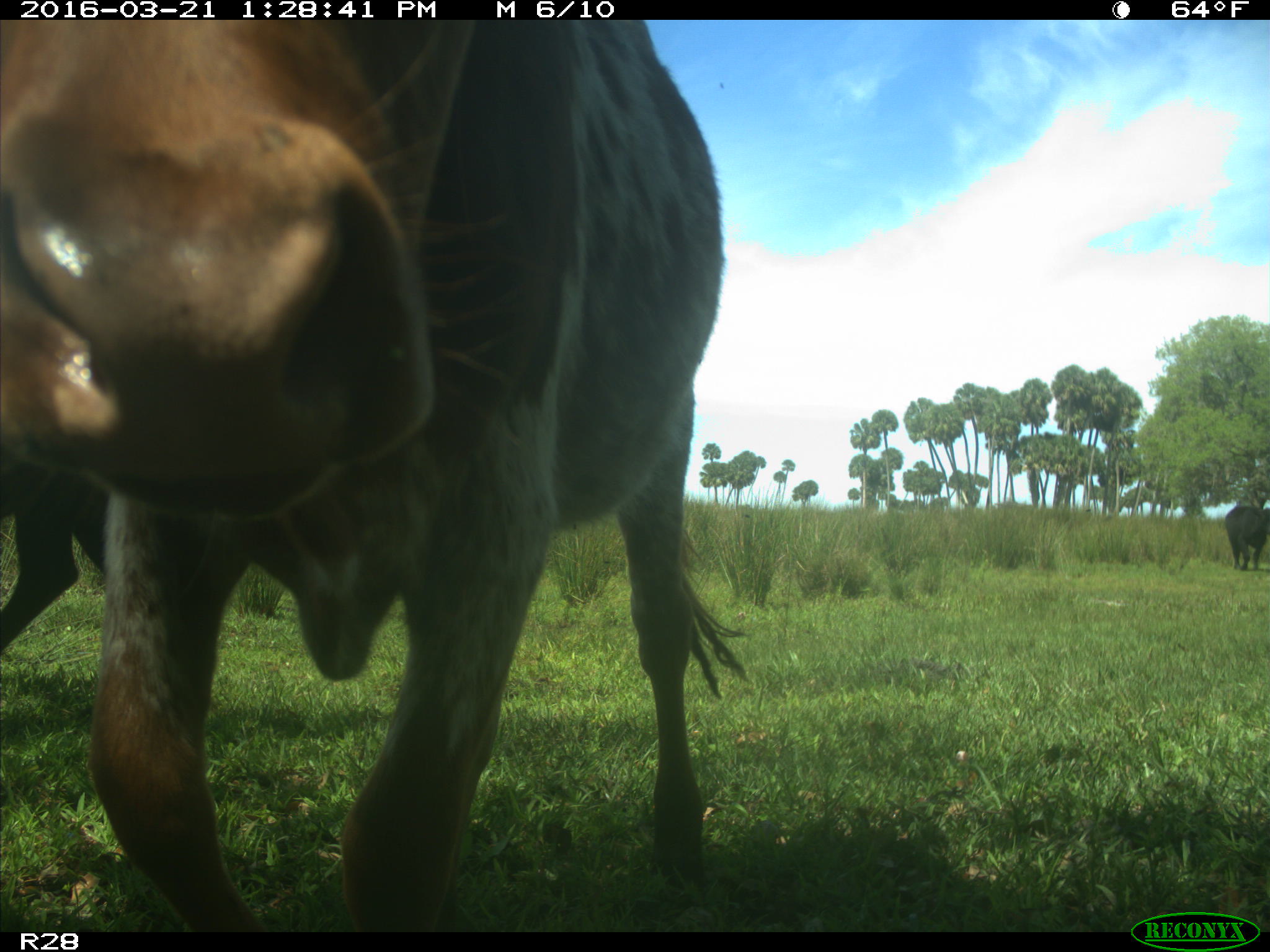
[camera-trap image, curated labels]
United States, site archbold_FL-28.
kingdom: Animalia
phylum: Chordata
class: Mammalia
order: Artiodactyla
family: Bovidae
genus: Bos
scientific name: Bos taurus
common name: domestic cow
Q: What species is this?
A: Bos taurus (domestic cow).